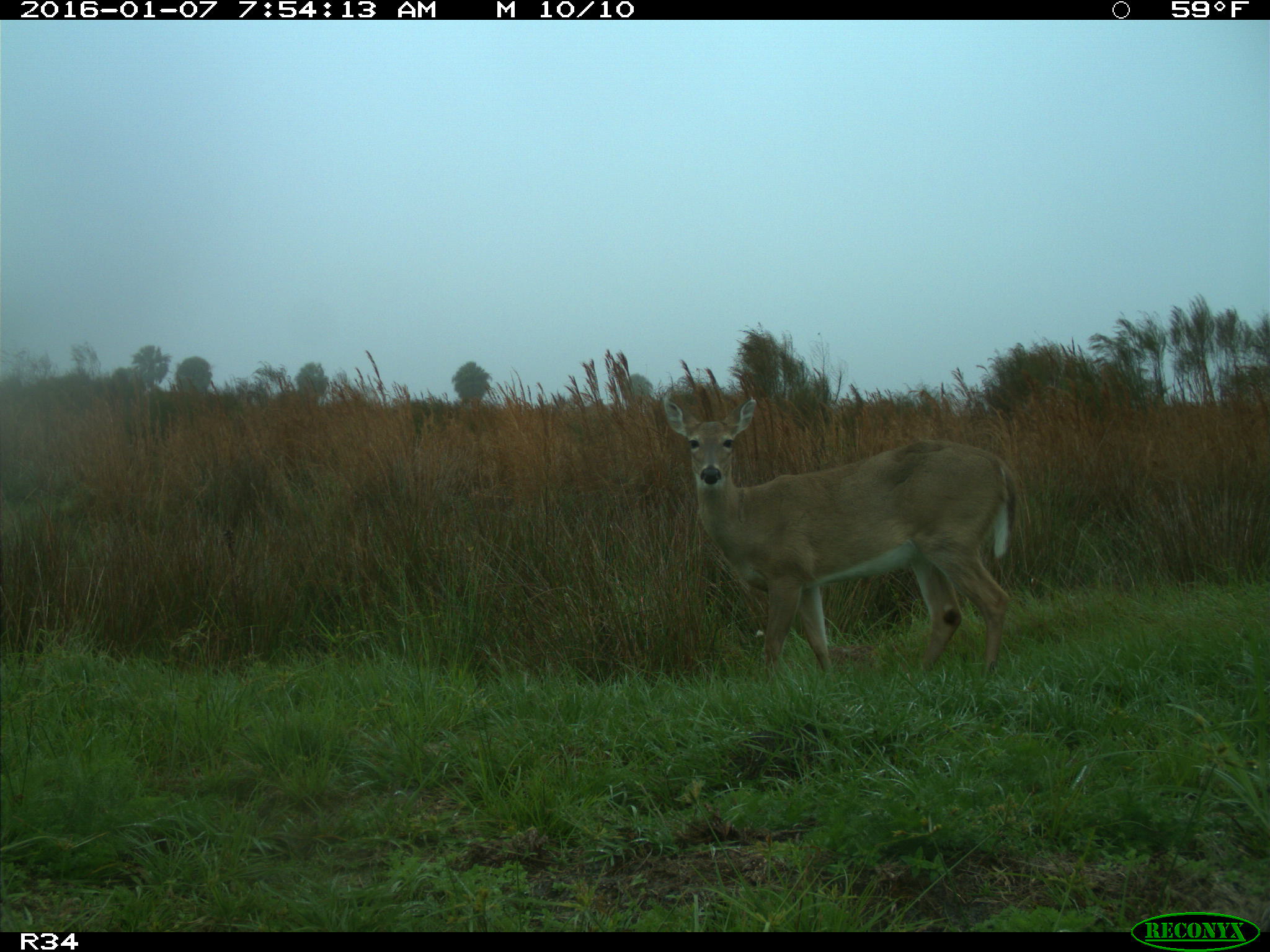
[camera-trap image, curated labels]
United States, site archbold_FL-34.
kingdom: Animalia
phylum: Chordata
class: Mammalia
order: Artiodactyla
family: Cervidae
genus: Odocoileus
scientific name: Odocoileus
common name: deer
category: unidentified deer